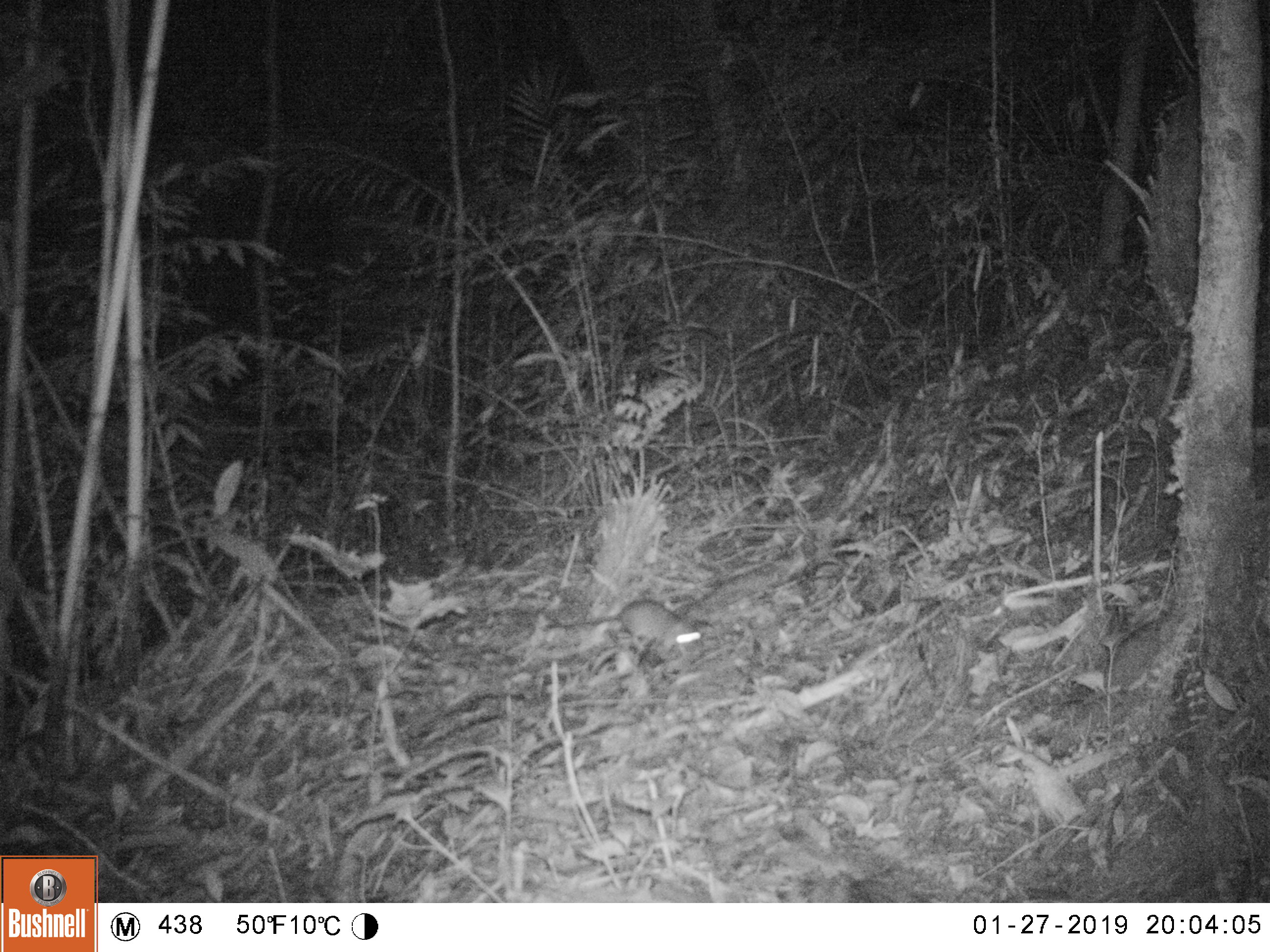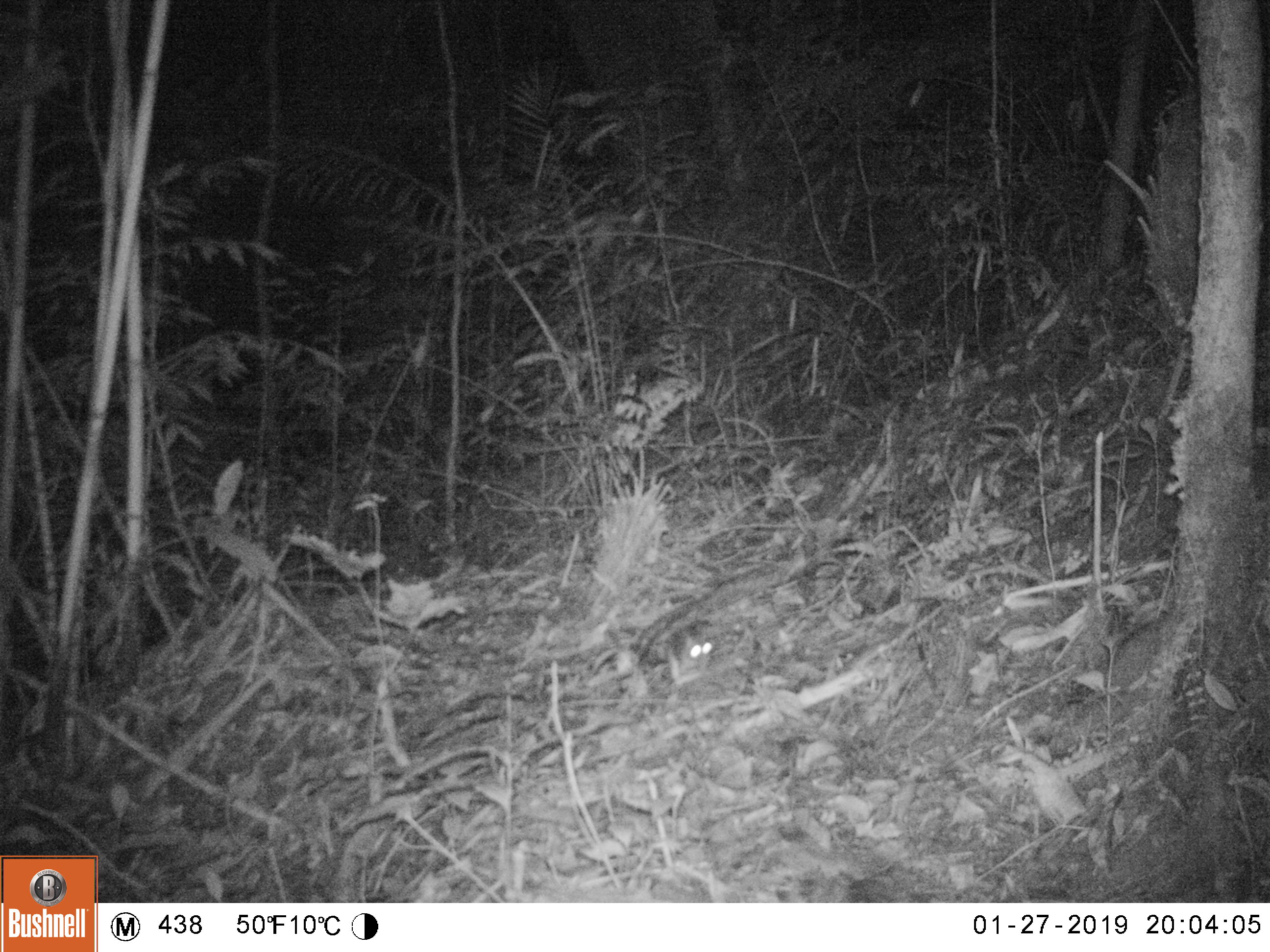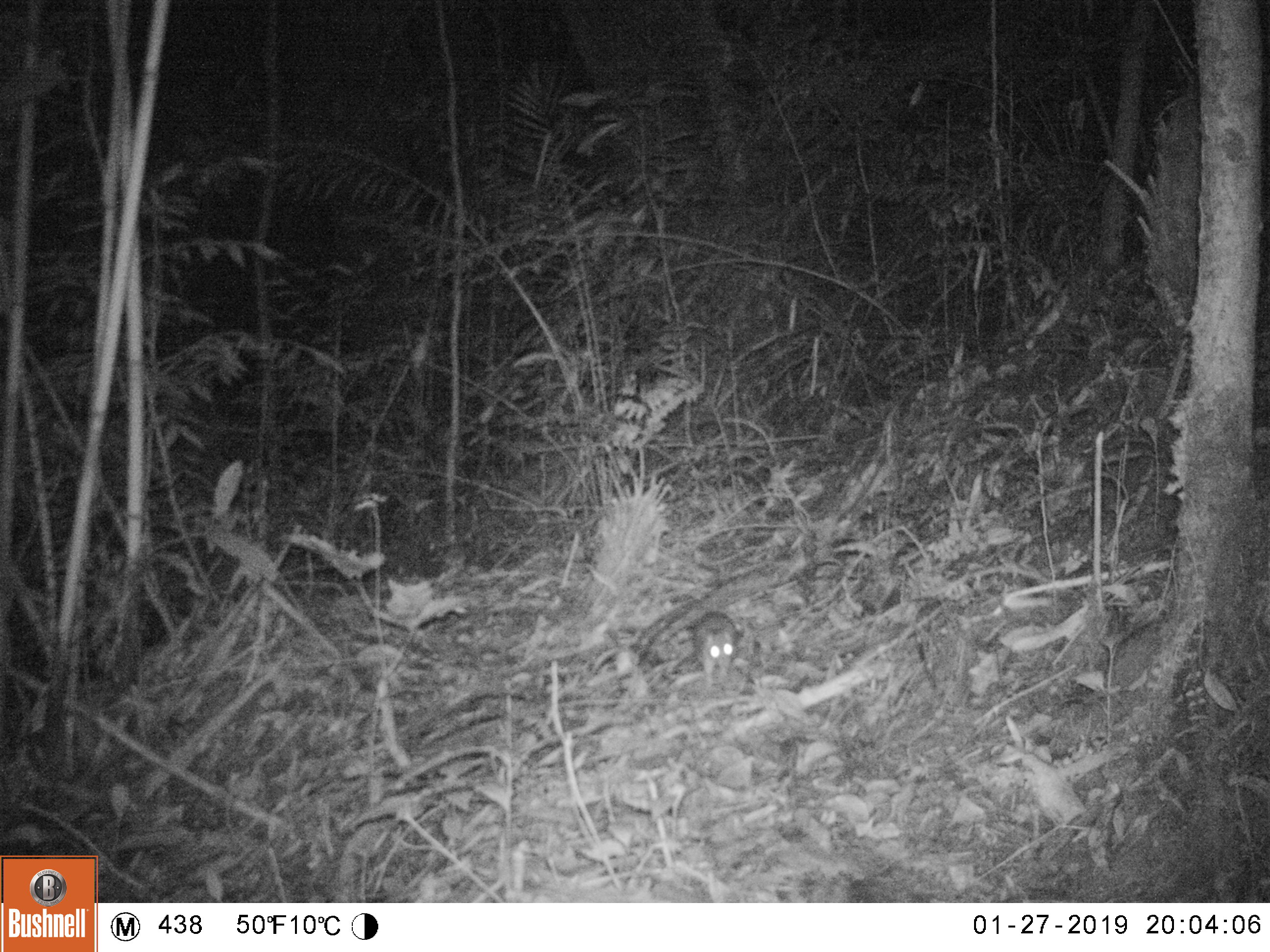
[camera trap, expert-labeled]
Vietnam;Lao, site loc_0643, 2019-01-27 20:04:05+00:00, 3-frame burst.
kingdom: Animalia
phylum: Chordata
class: Mammalia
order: Rodentia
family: Muridae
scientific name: Muridae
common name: old-world mice and rats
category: unidentified murid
Unidentified murid (old-world mice and rats) (Muridae). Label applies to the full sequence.